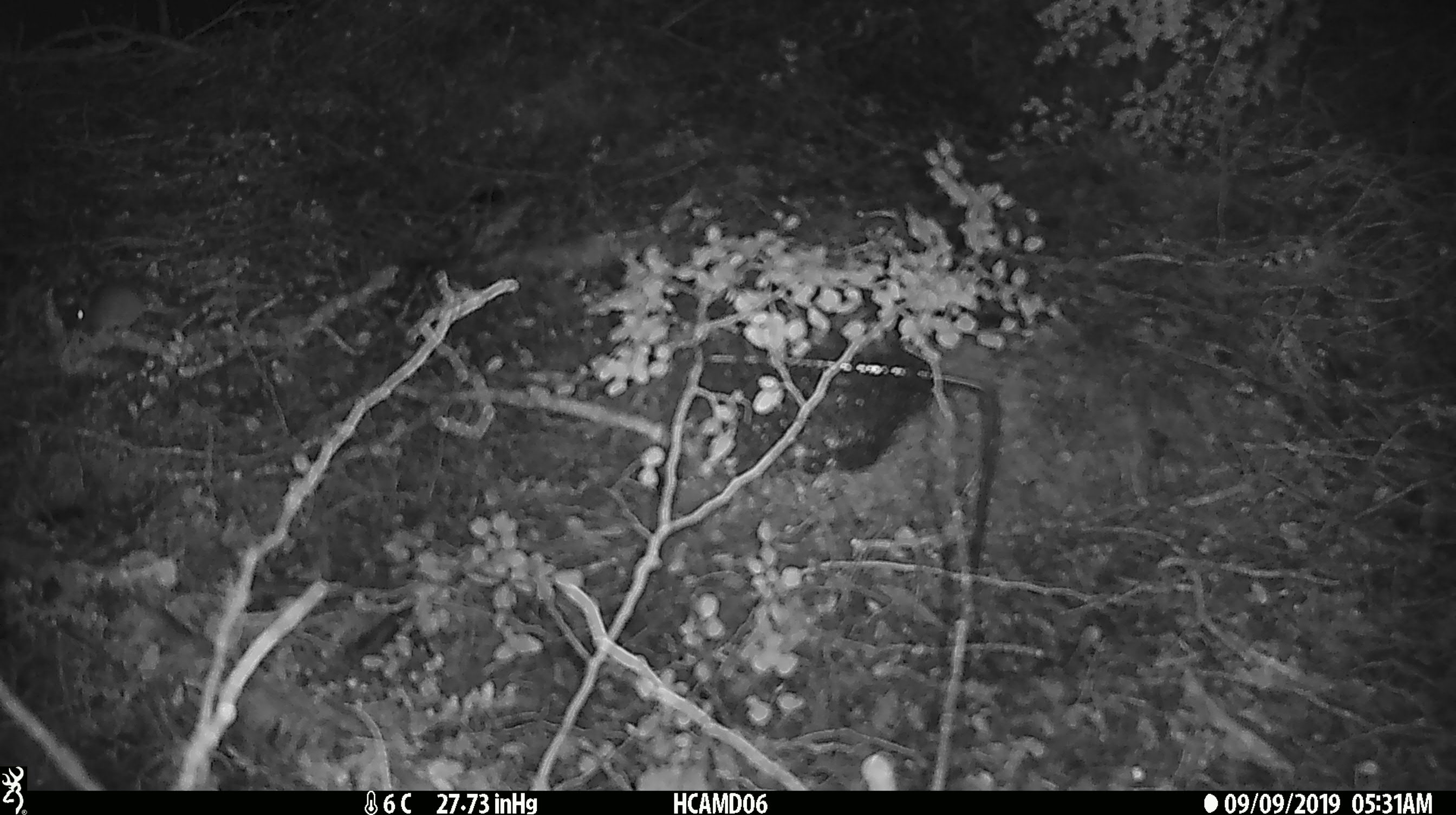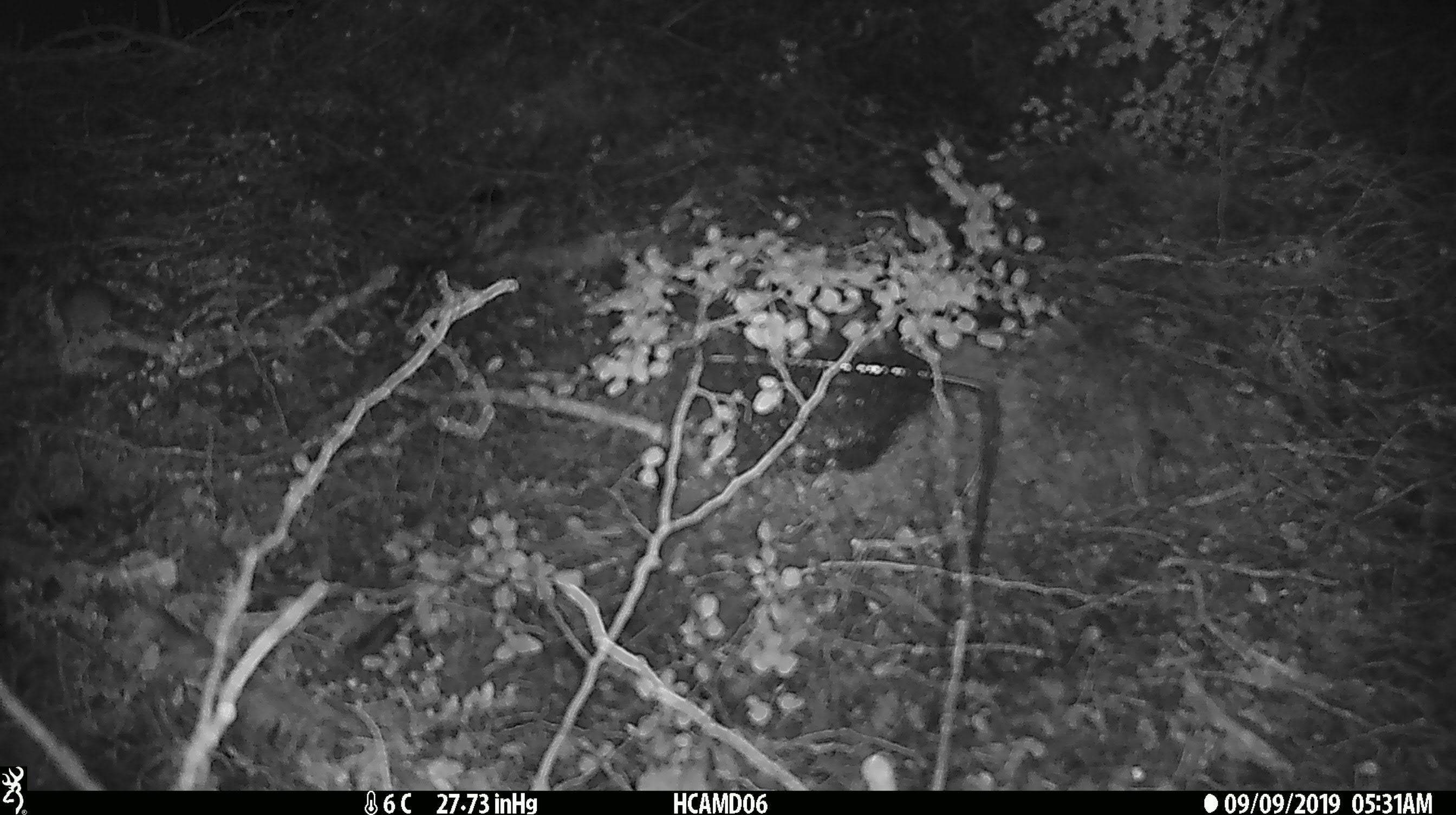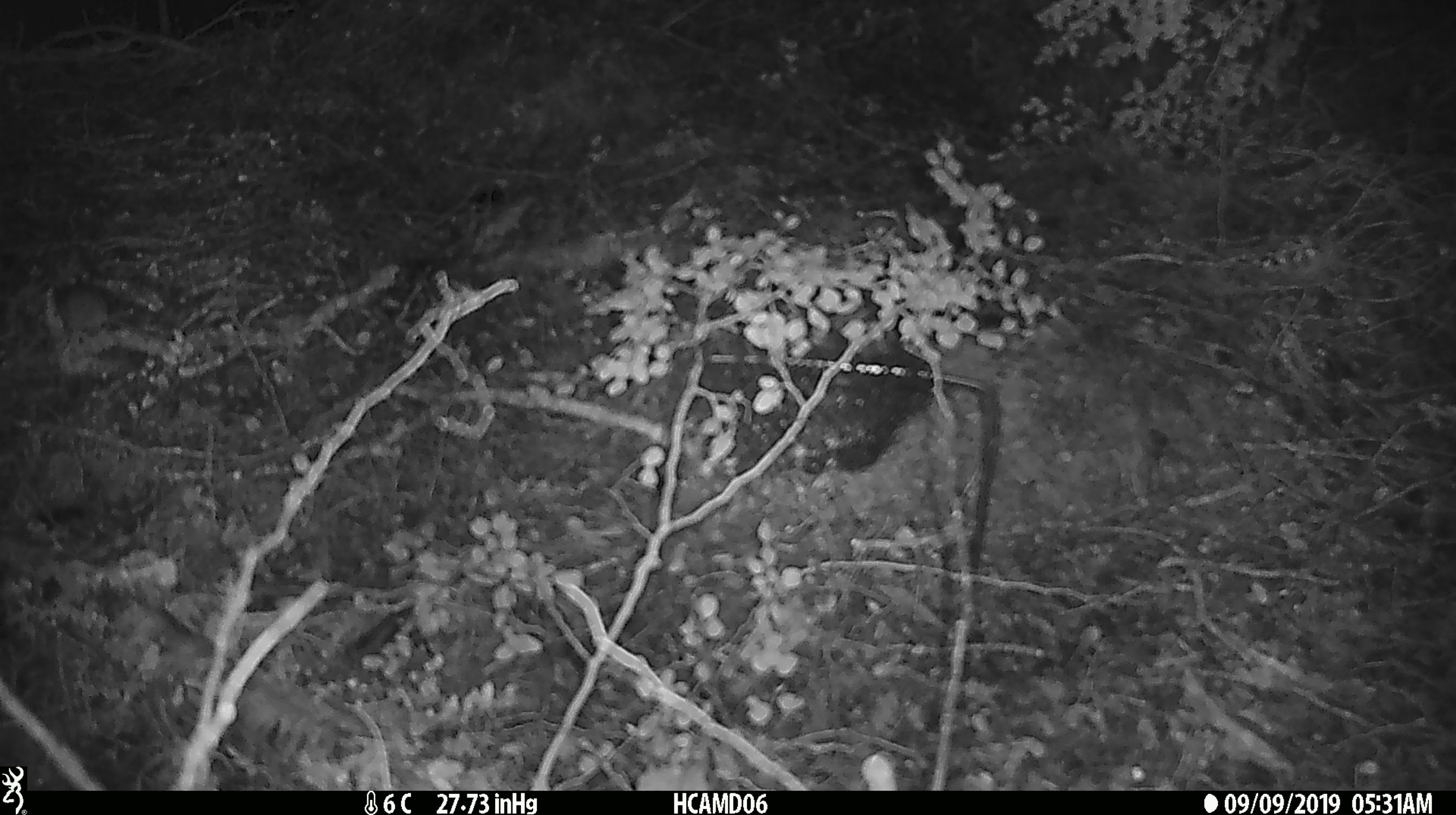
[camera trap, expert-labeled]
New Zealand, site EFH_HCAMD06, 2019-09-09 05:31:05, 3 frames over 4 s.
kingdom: Animalia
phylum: Chordata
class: Mammalia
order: Rodentia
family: Muridae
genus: Mus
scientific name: Mus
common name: mouse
Mouse (Mus).